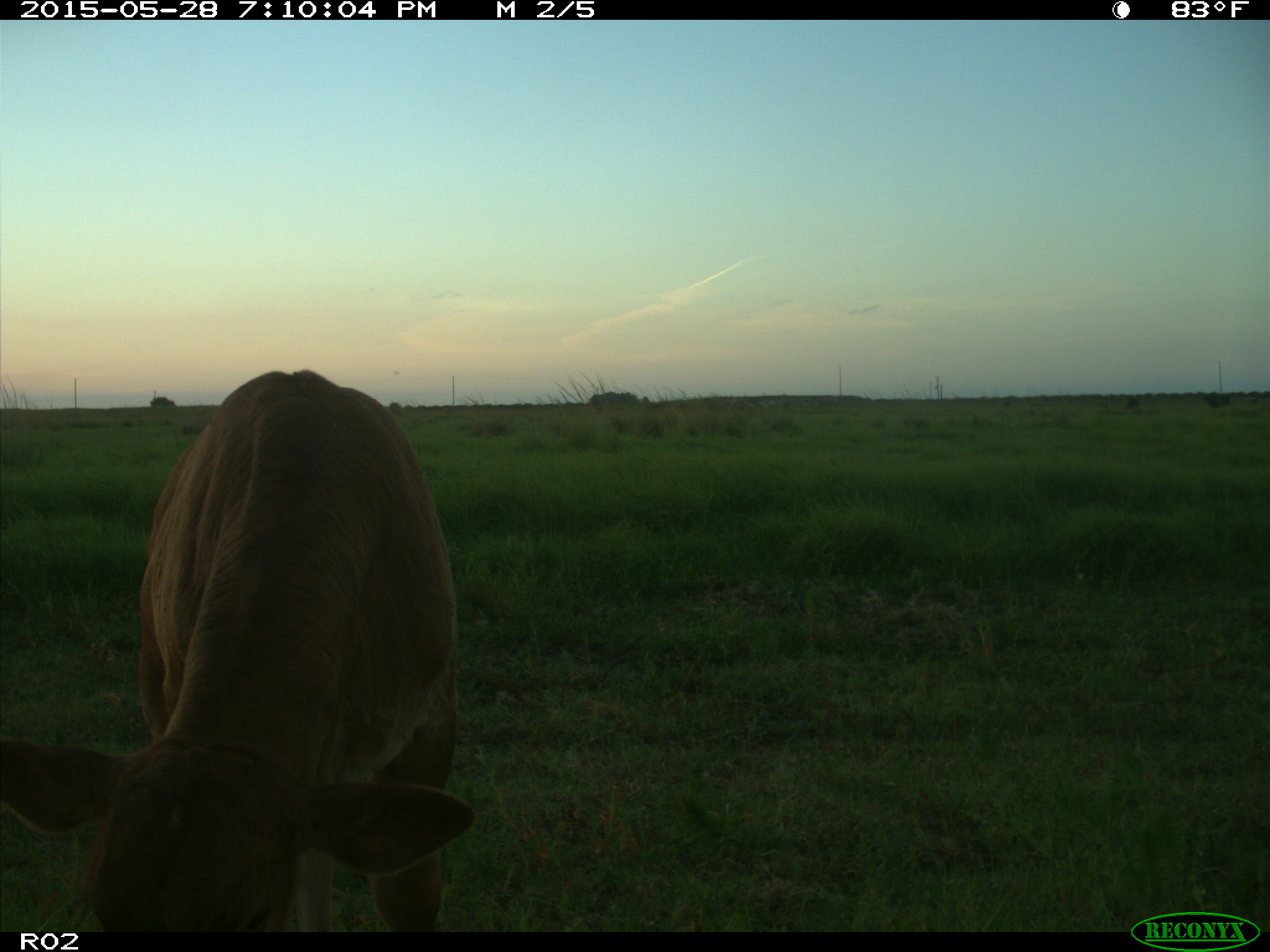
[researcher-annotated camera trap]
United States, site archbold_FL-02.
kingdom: Animalia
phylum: Chordata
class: Mammalia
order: Artiodactyla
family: Bovidae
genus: Bos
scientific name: Bos taurus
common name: domestic cow